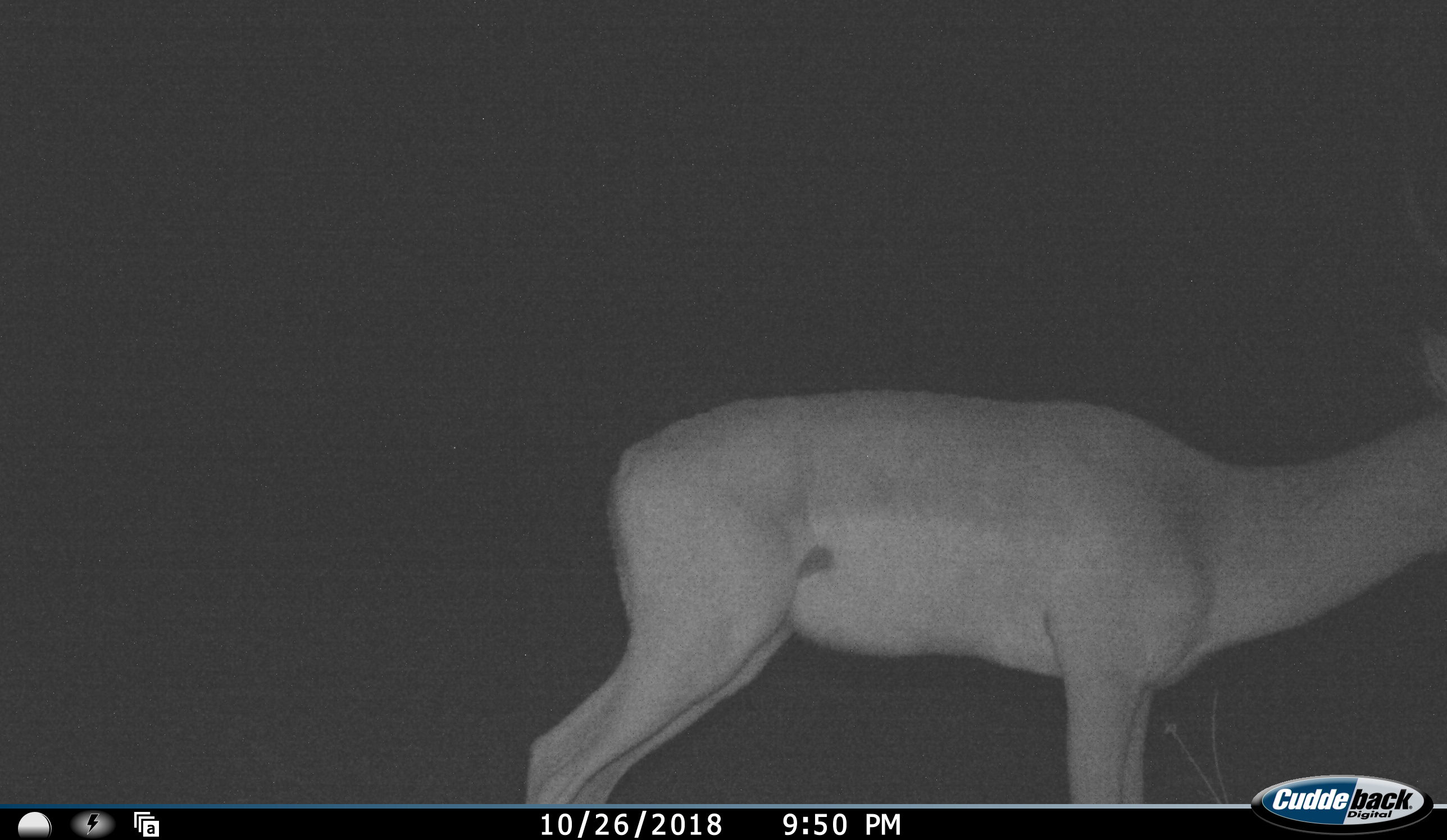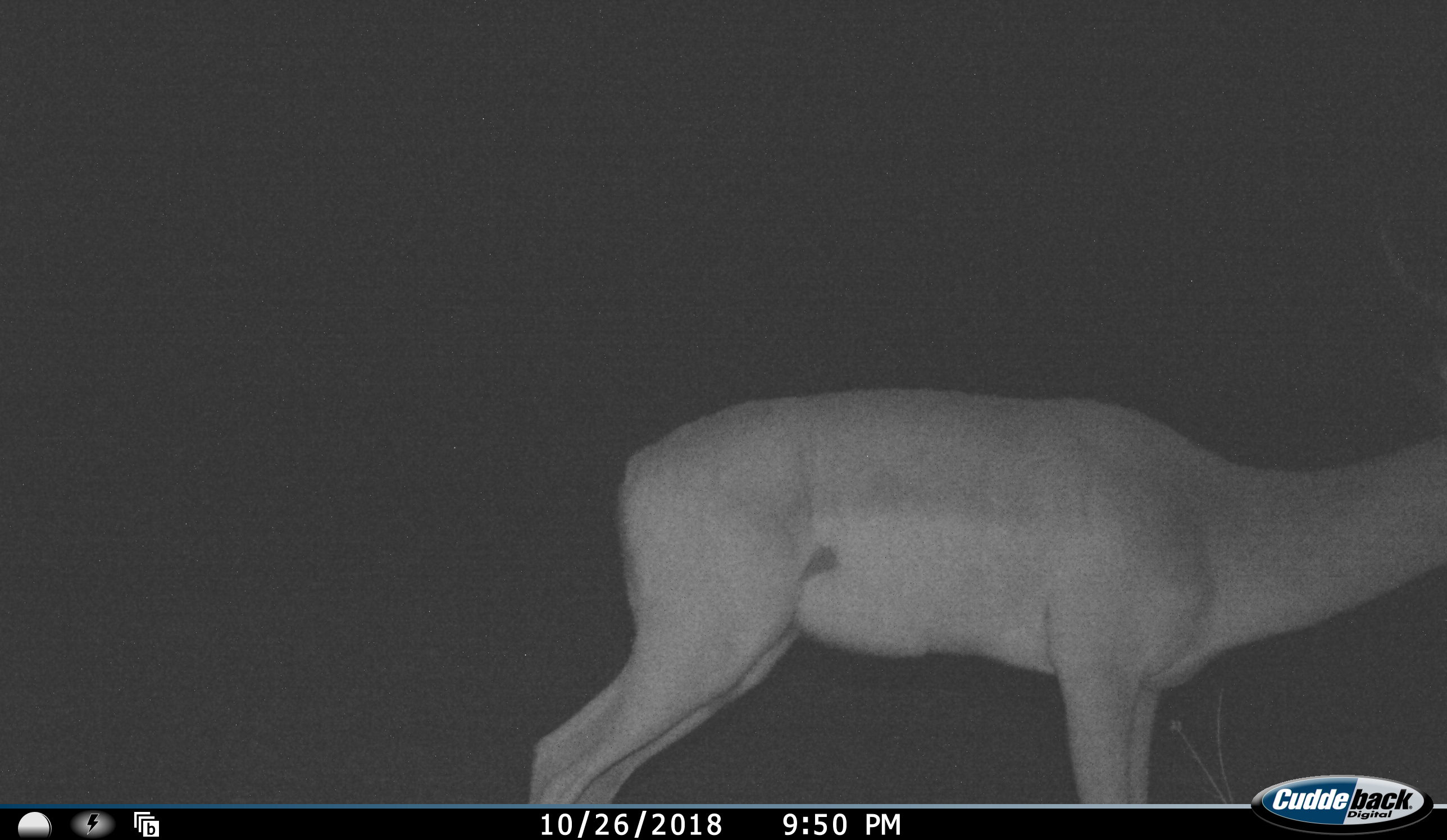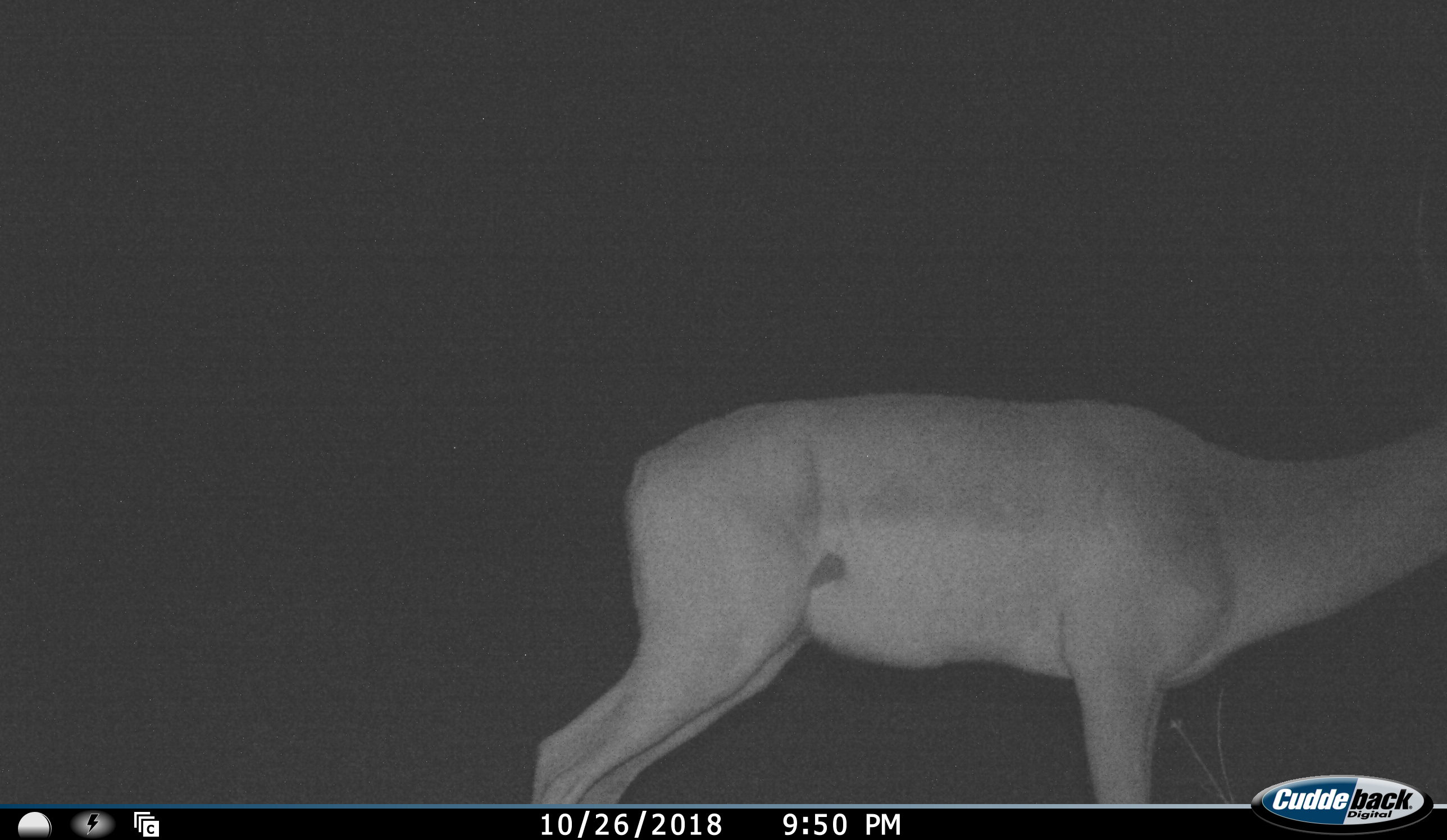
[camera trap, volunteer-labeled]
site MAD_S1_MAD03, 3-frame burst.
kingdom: Animalia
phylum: Chordata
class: Mammalia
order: Artiodactyla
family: Bovidae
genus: Aepyceros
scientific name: Aepyceros melampus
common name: impala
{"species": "impala (Aepyceros melampus)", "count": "1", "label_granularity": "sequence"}